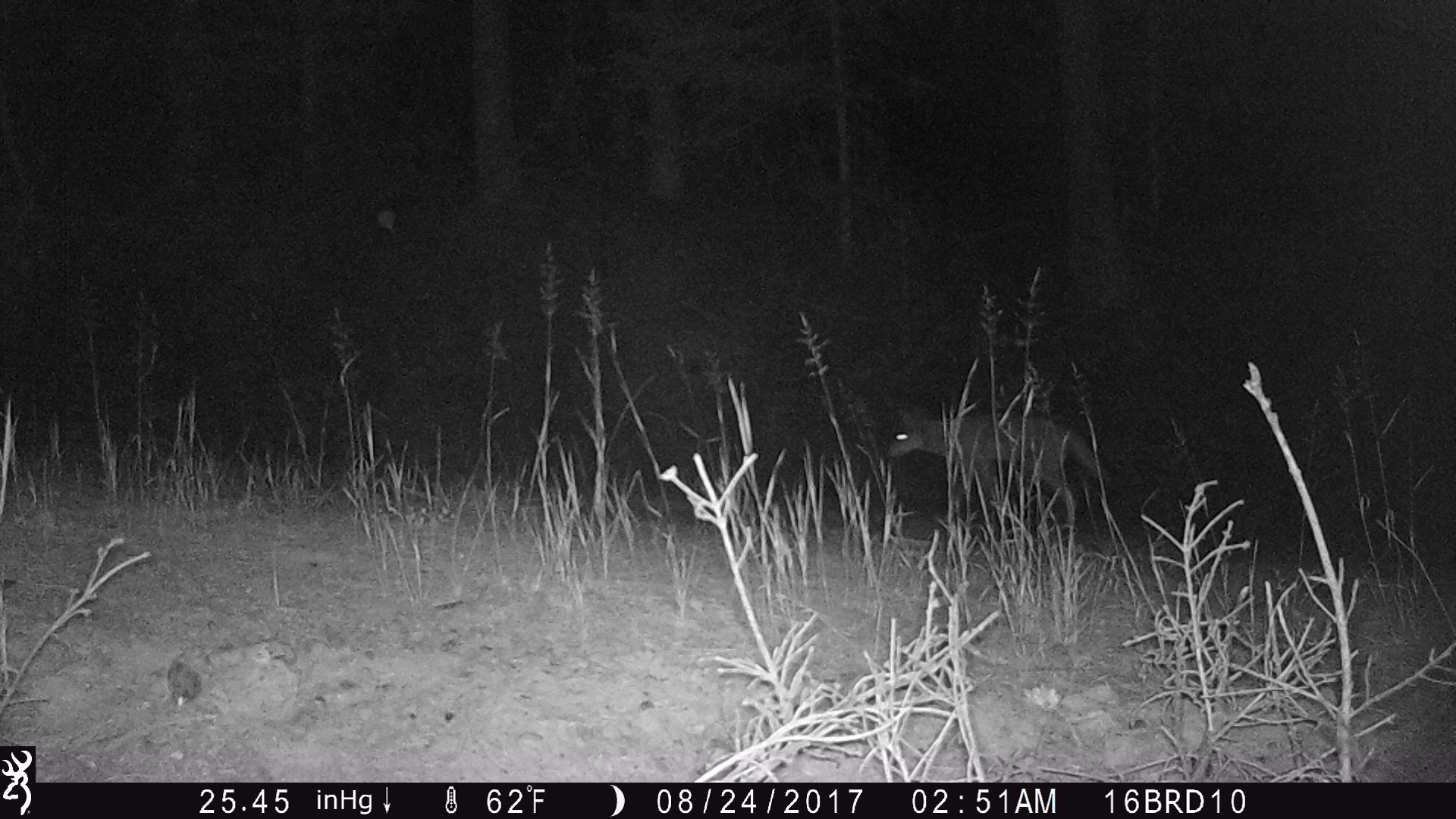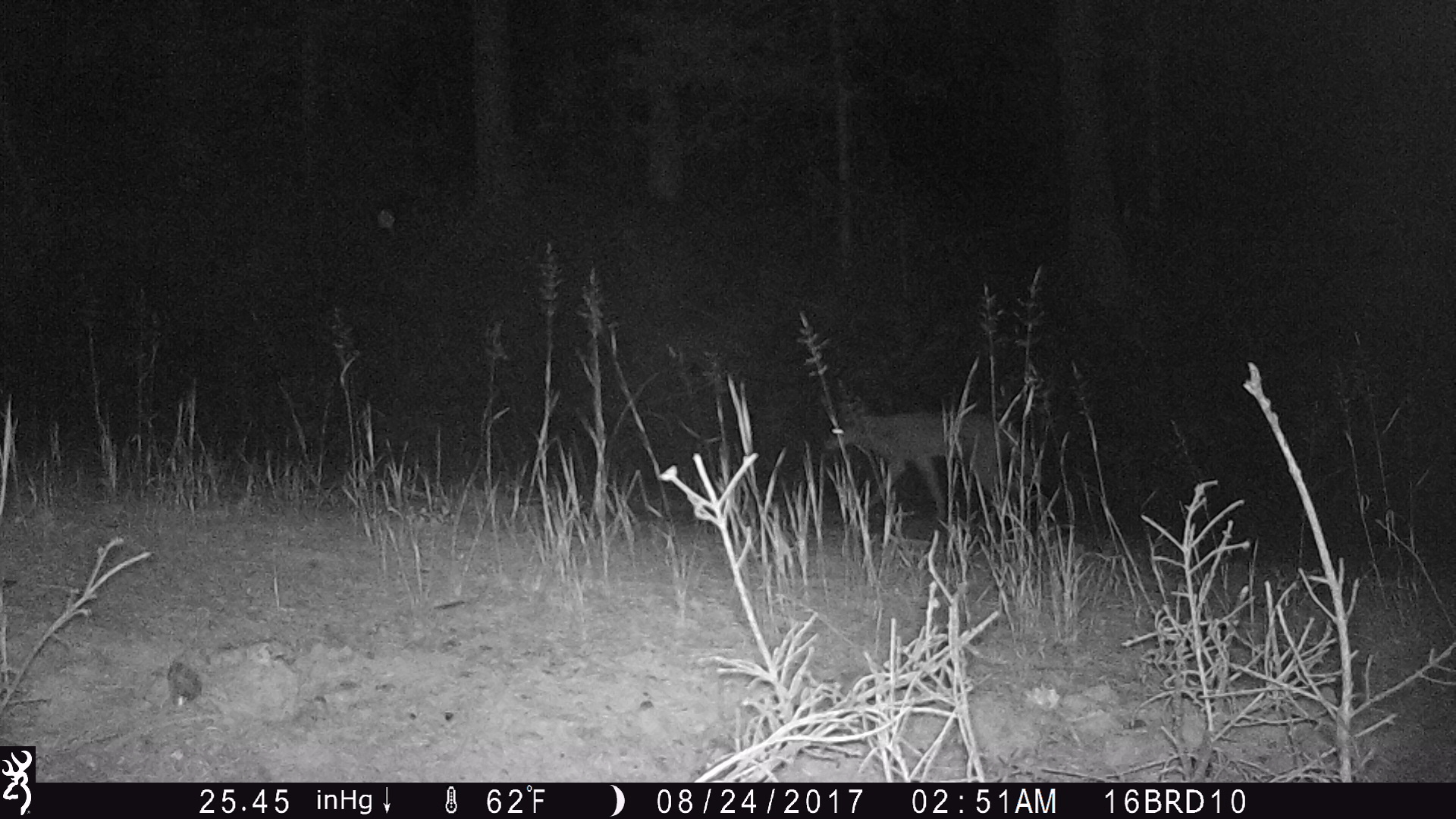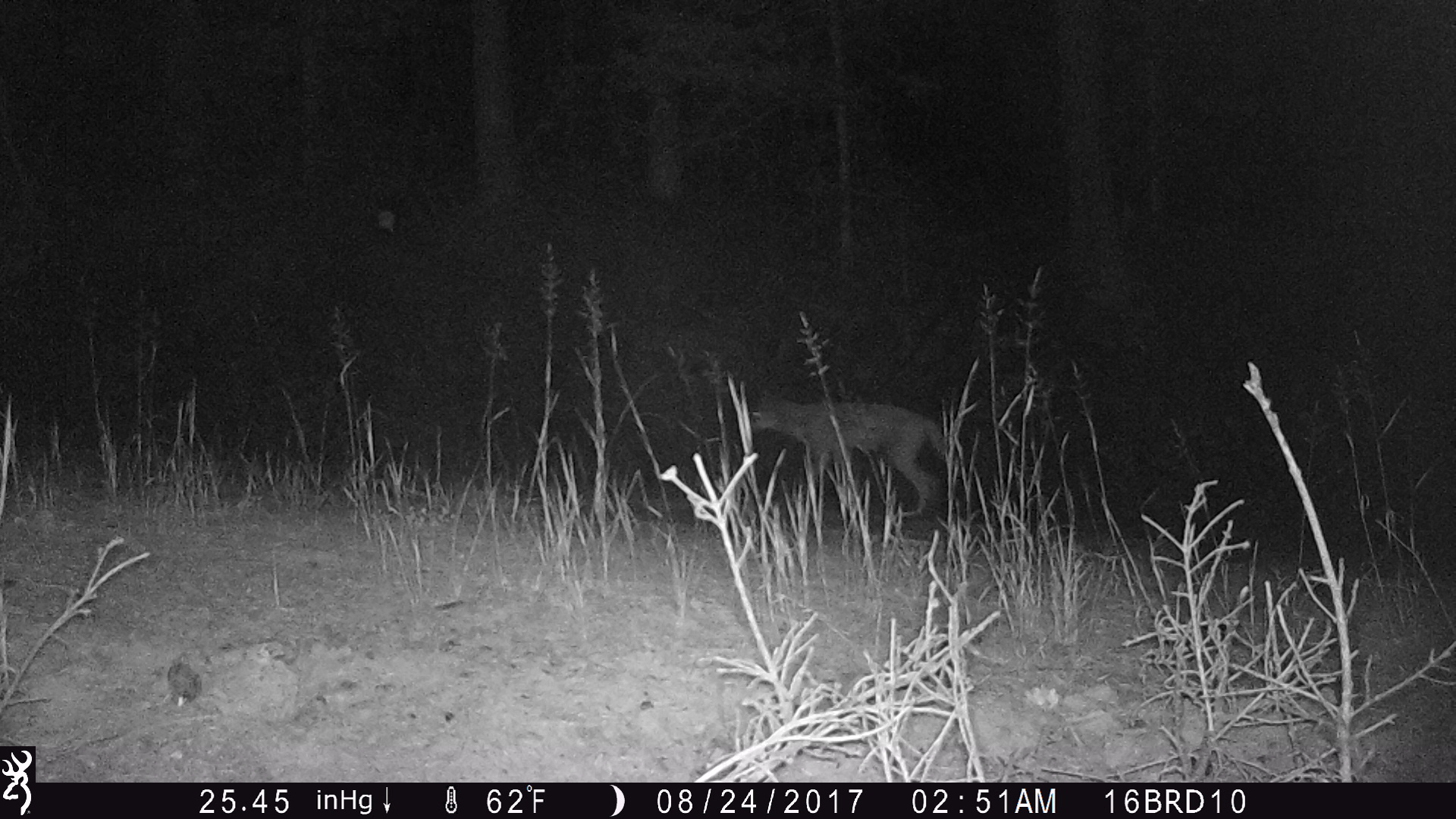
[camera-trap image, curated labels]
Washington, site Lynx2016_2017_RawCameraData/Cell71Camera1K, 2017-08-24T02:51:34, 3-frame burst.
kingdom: Animalia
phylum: Chordata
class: Mammalia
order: Carnivora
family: Canidae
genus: Canis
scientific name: Canis latrans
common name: coyote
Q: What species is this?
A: Canis latrans (coyote).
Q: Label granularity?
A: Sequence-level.